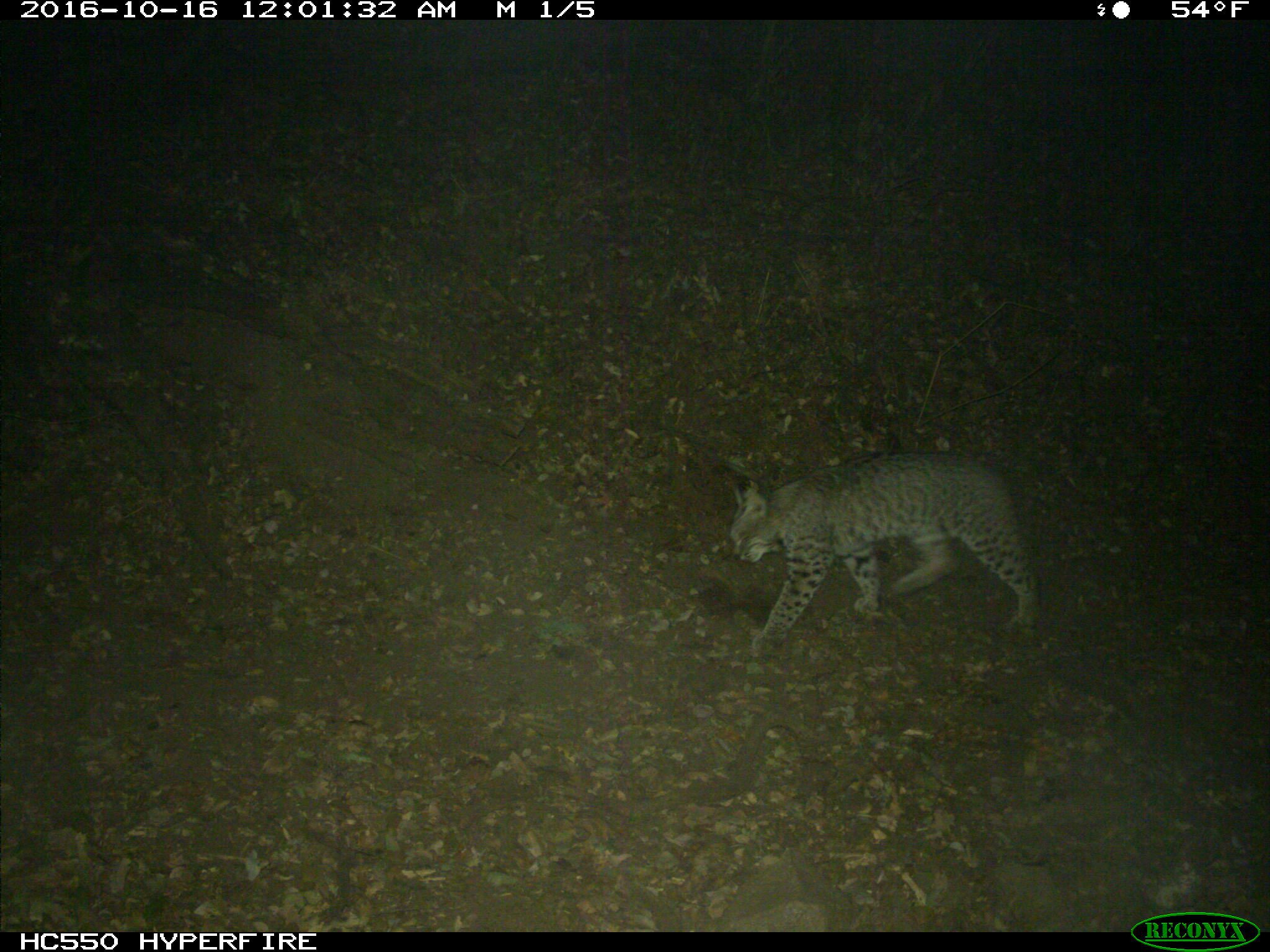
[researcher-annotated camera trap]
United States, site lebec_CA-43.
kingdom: Animalia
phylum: Chordata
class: Mammalia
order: Carnivora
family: Felidae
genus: Lynx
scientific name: Lynx rufus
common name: bobcat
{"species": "Lynx rufus (bobcat)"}